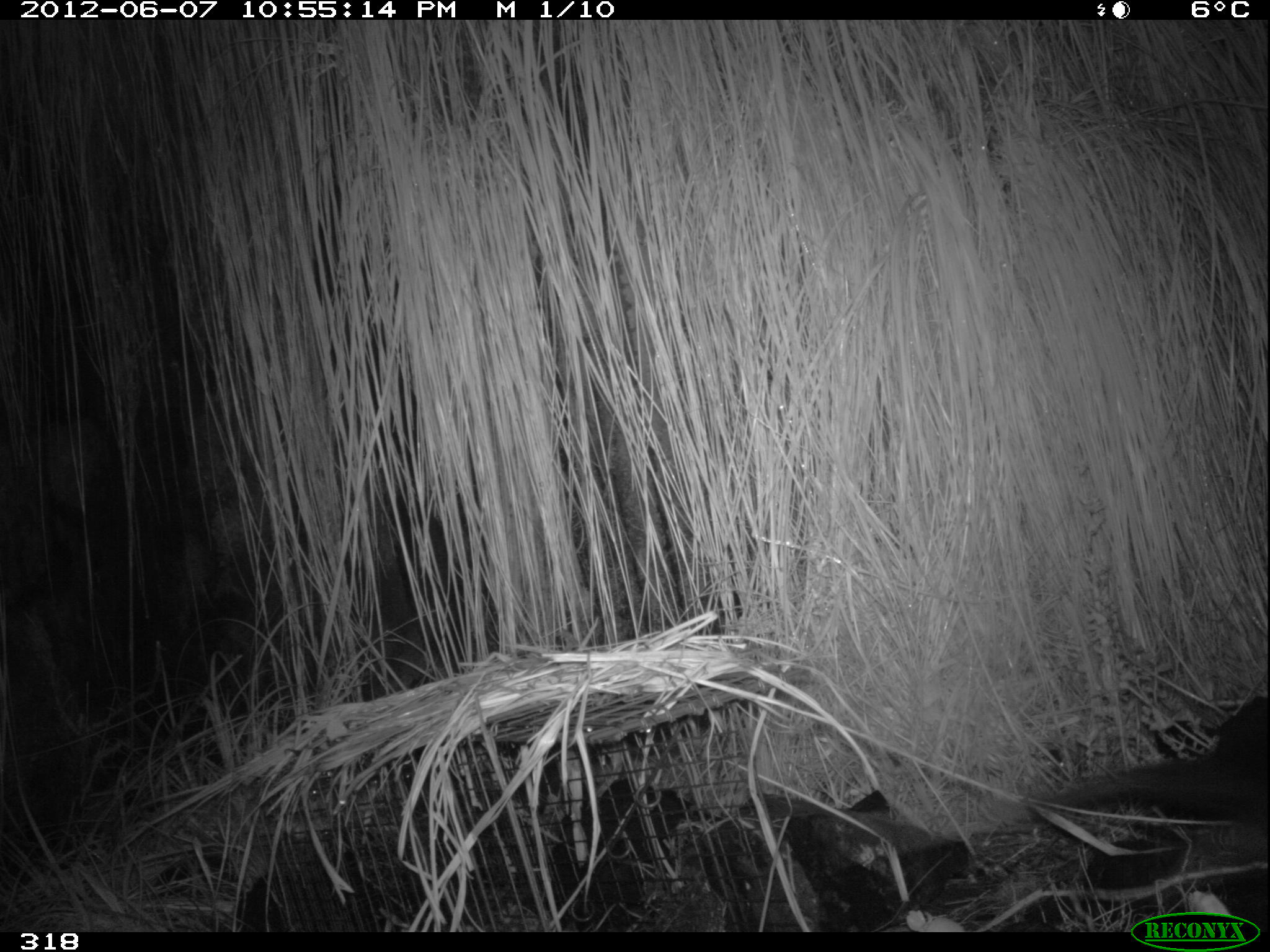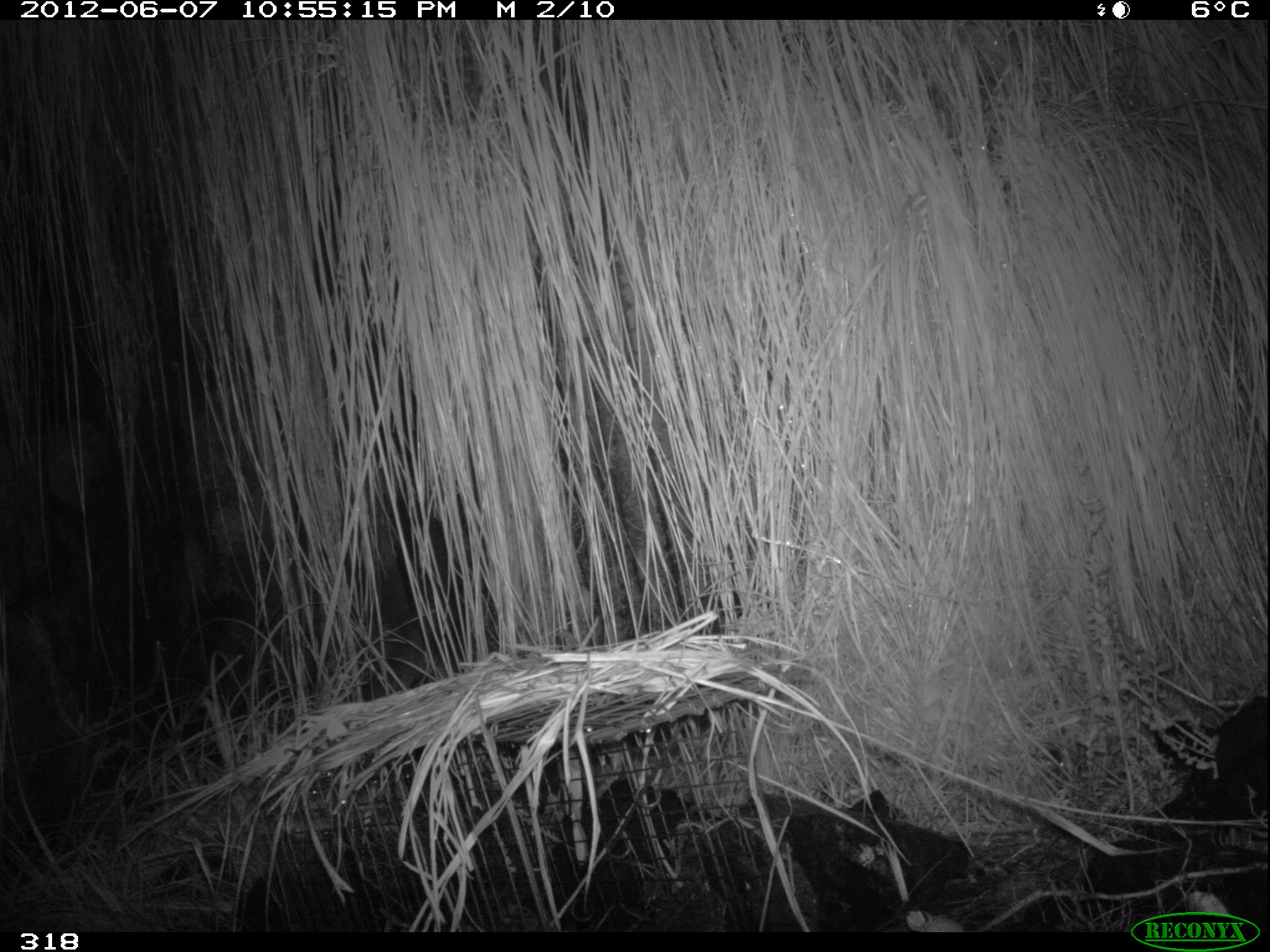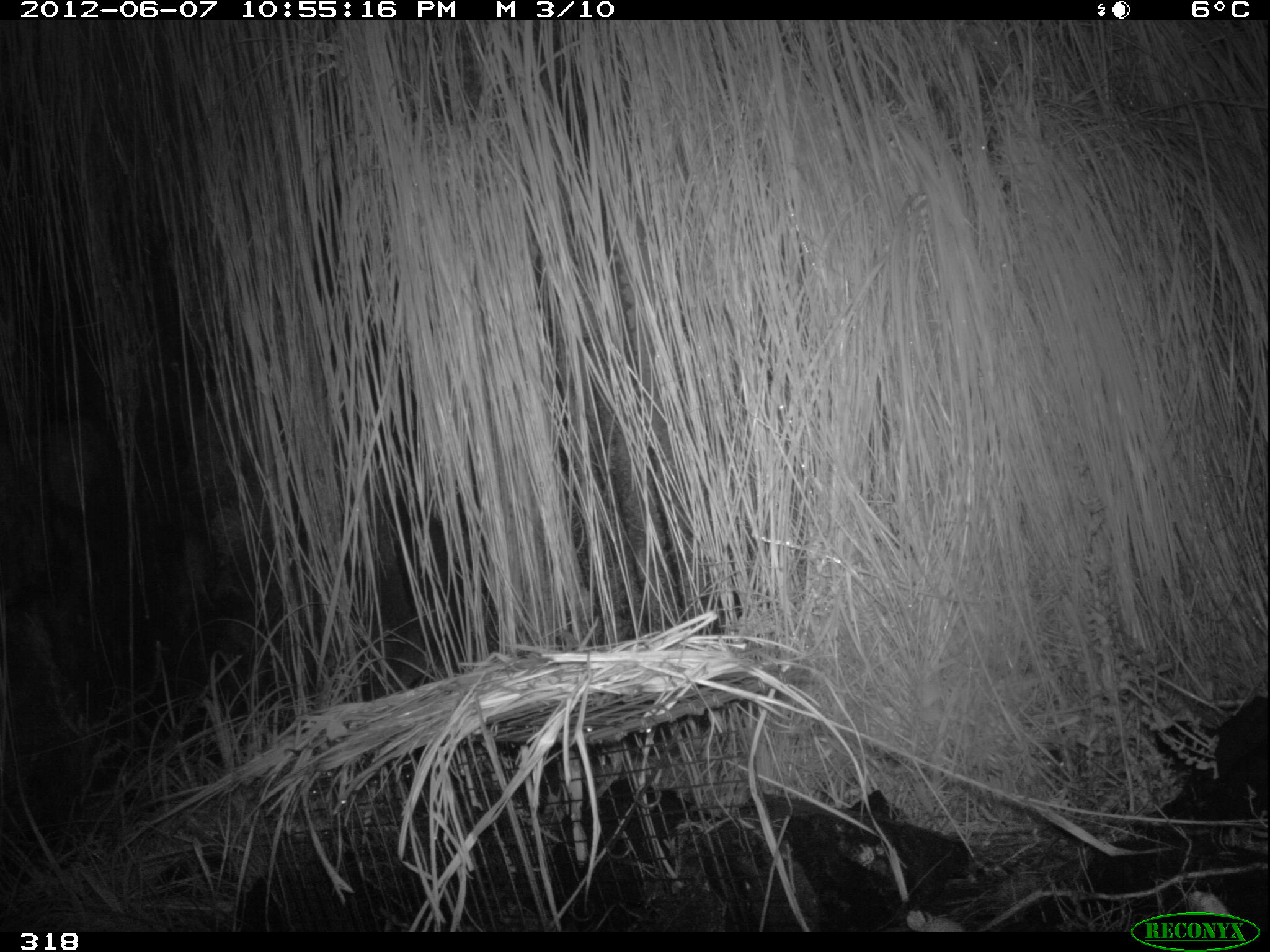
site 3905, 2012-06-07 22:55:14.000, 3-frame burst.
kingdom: Animalia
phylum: Chordata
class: Mammalia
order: Didelphimorphia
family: Didelphidae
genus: Didelphis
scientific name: Didelphis pernigra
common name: andean white-eared opossum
Didelphis pernigra (andean white-eared opossum).